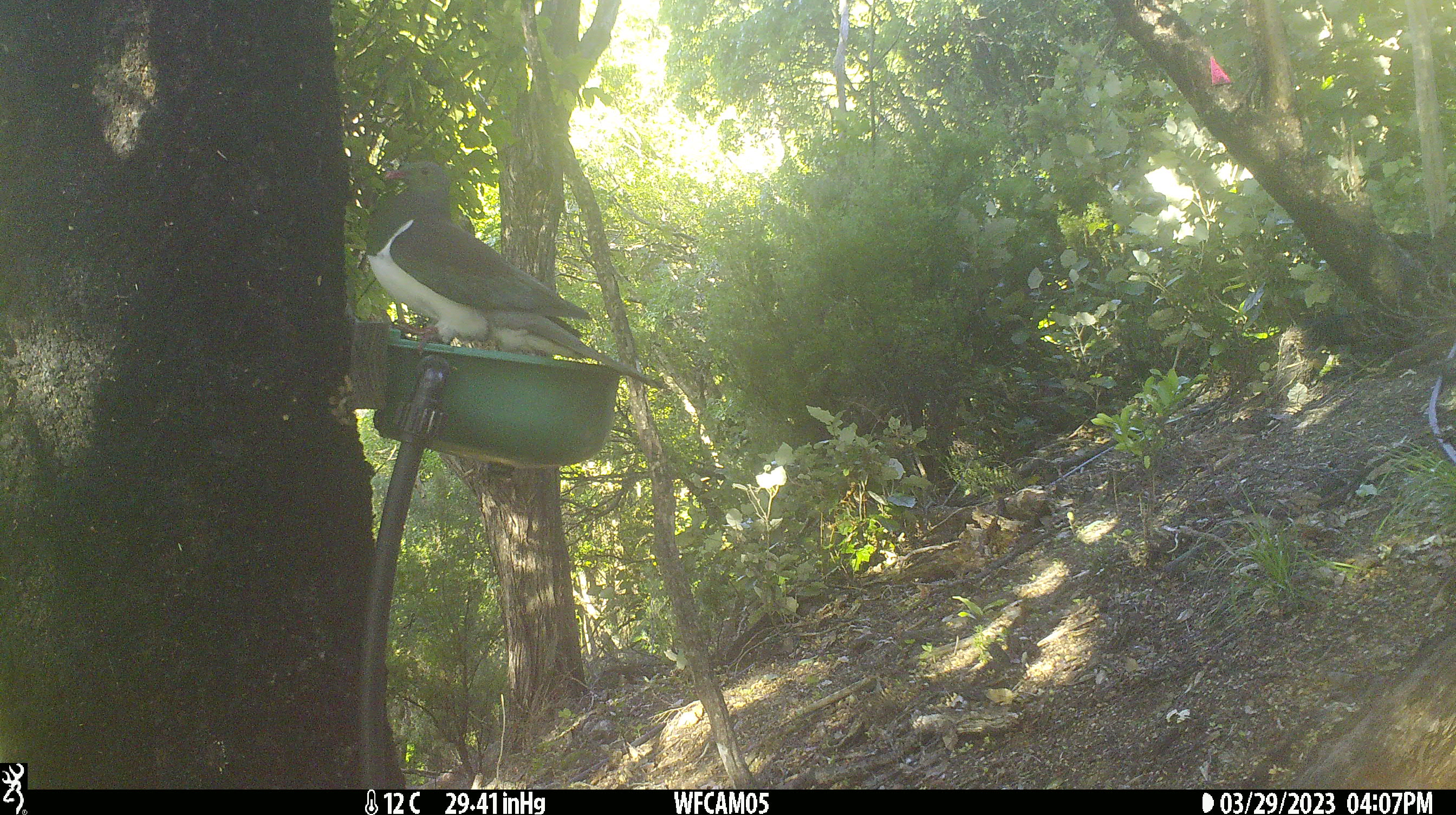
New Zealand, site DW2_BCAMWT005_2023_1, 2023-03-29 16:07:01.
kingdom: Animalia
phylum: Chordata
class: Aves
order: Columbiformes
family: Columbidae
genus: Hemiphaga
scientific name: Hemiphaga novaeseelandiae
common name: new zealand pigeon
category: kereru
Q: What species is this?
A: Kereru (new zealand pigeon) (Hemiphaga novaeseelandiae).